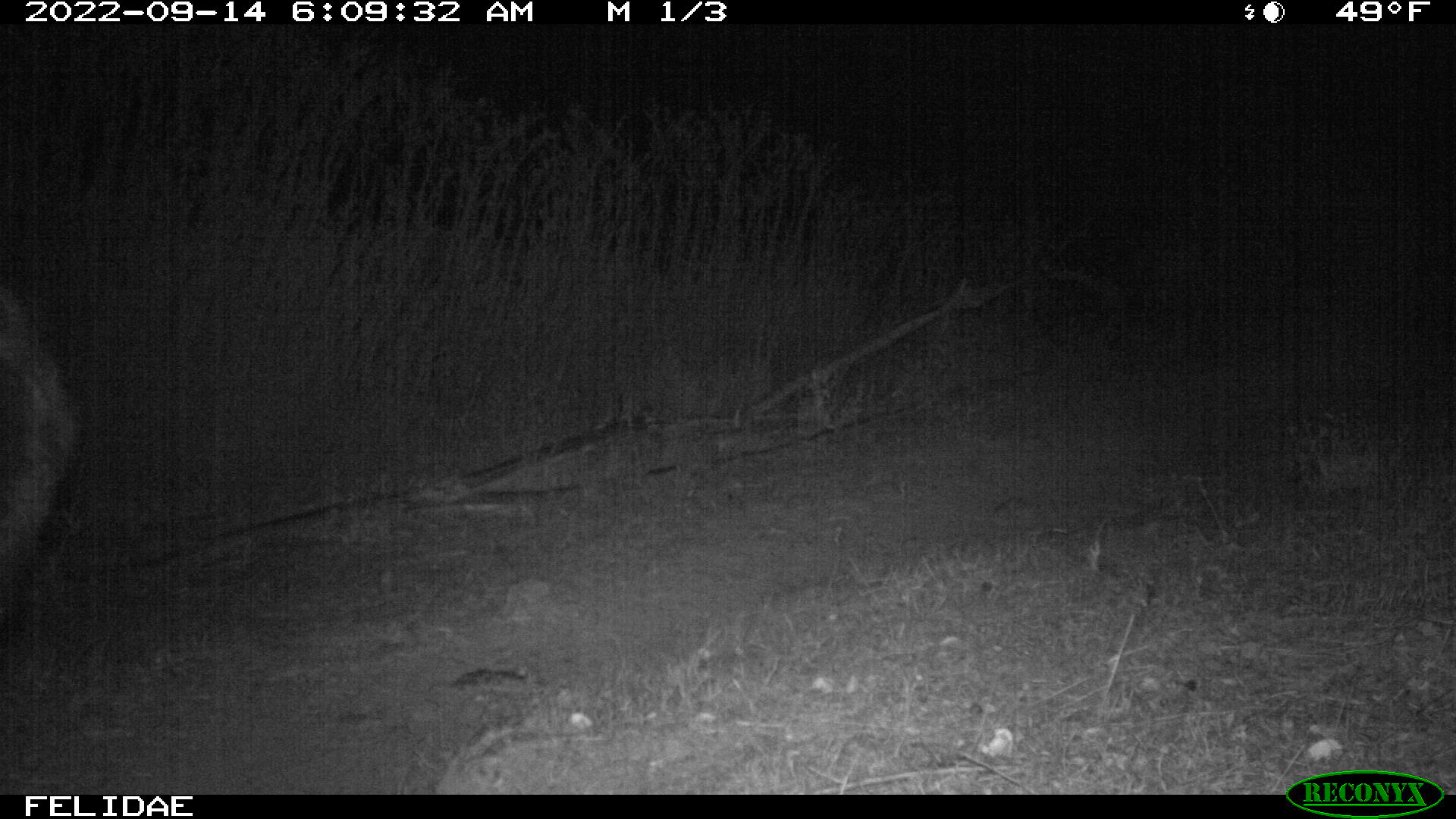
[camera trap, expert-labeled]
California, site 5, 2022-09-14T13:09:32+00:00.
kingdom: Animalia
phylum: Chordata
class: Mammalia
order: Artiodactyla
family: Suidae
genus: Sus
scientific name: Sus scrofa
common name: wild boar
Wild boar (Sus scrofa).